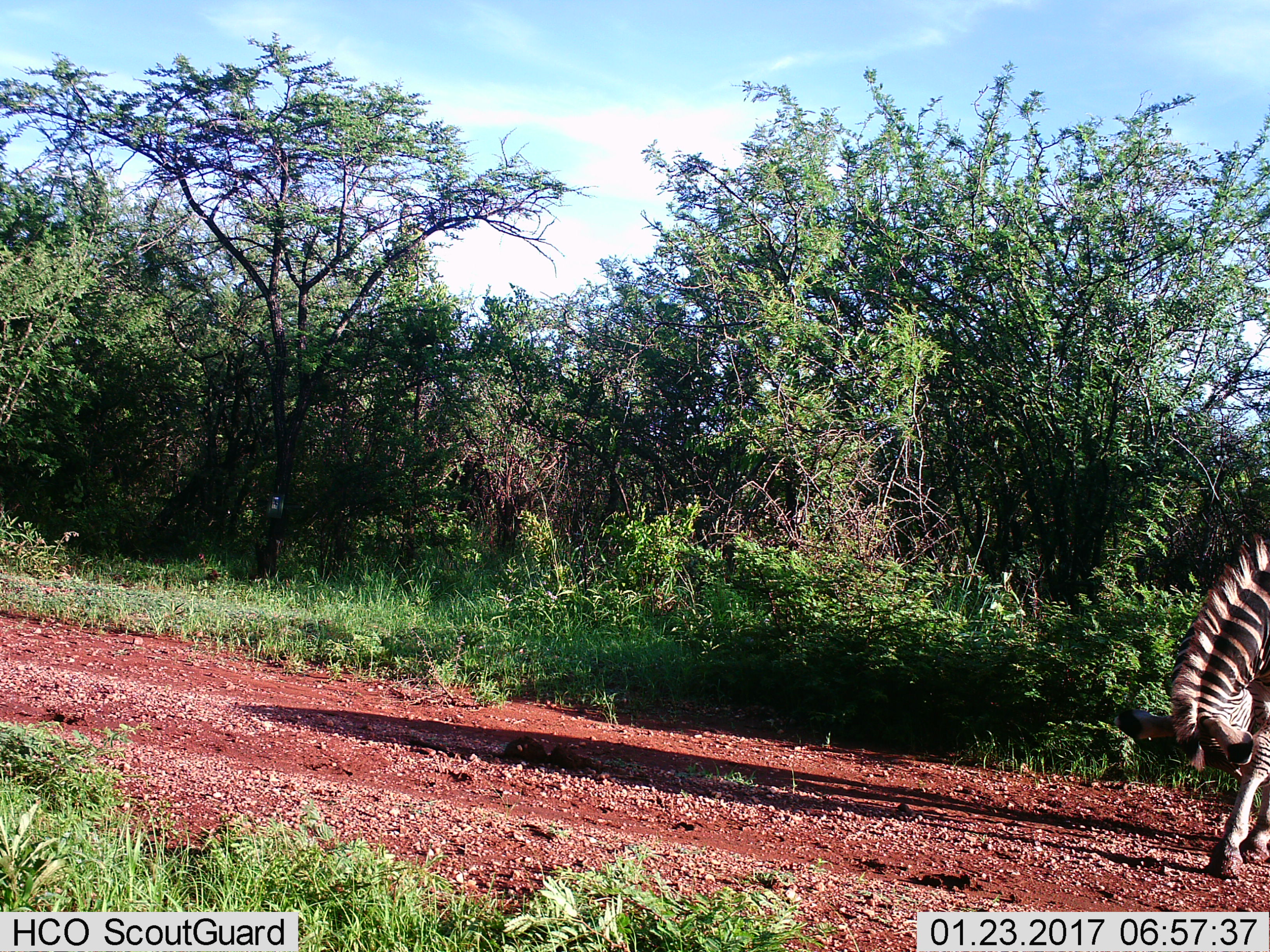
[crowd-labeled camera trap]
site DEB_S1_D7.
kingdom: Animalia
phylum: Chordata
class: Mammalia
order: Perissodactyla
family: Equidae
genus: Equus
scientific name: Equus quagga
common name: plains zebra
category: zebraplains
Zebraplains (plains zebra) (Equus quagga), count 1. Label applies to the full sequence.